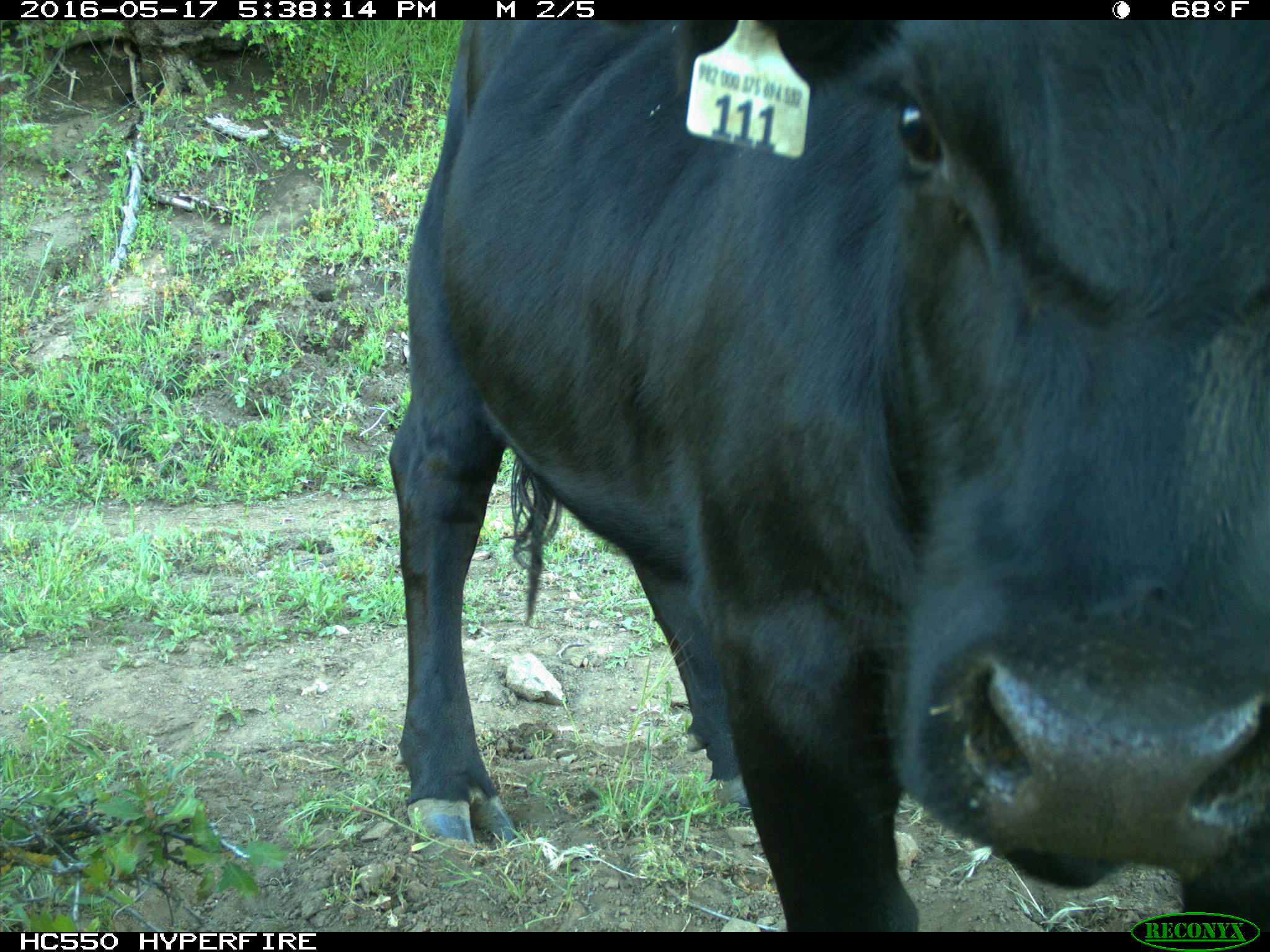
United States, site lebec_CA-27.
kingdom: Animalia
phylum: Chordata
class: Mammalia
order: Artiodactyla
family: Bovidae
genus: Bos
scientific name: Bos taurus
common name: domestic cow